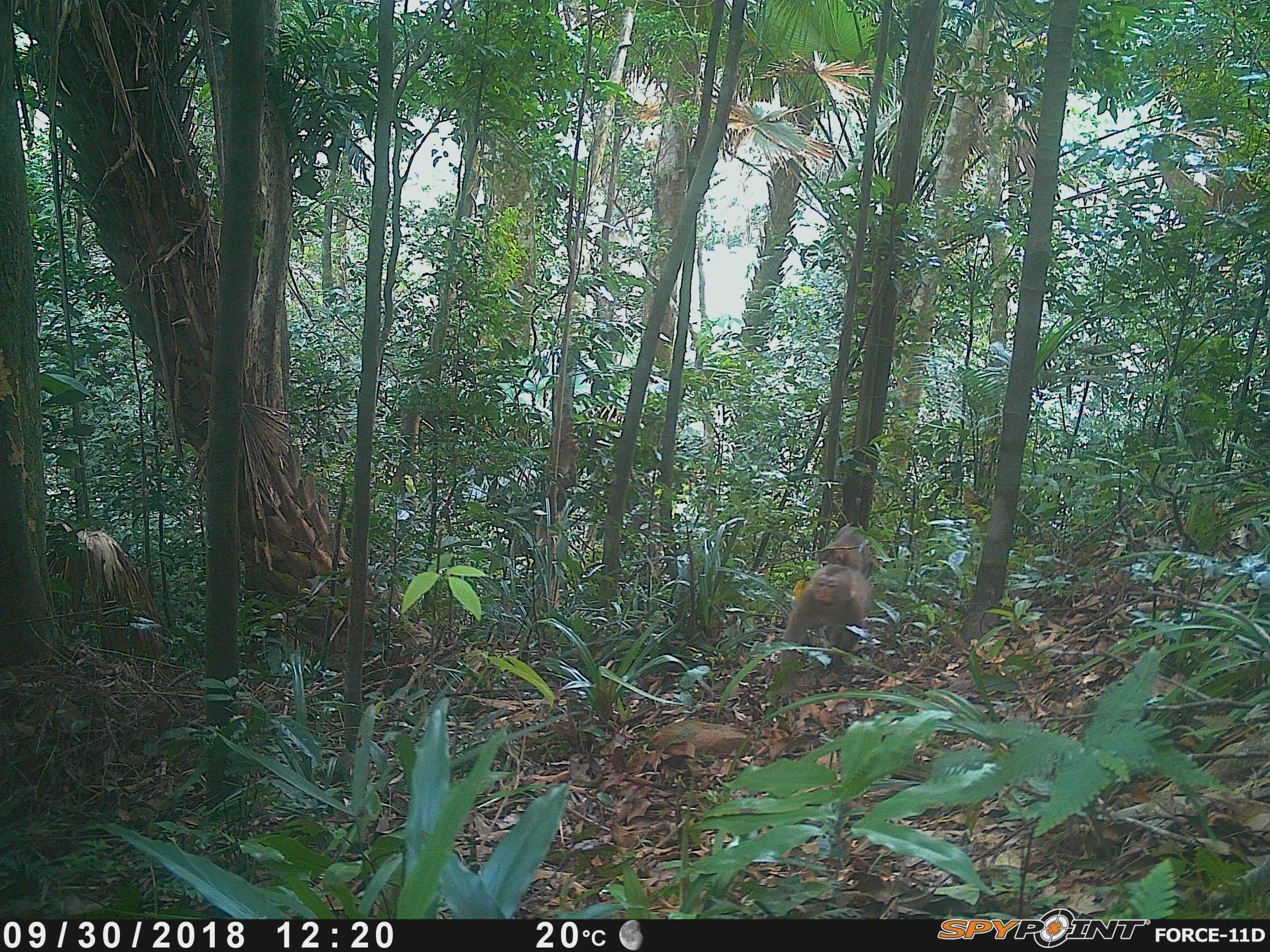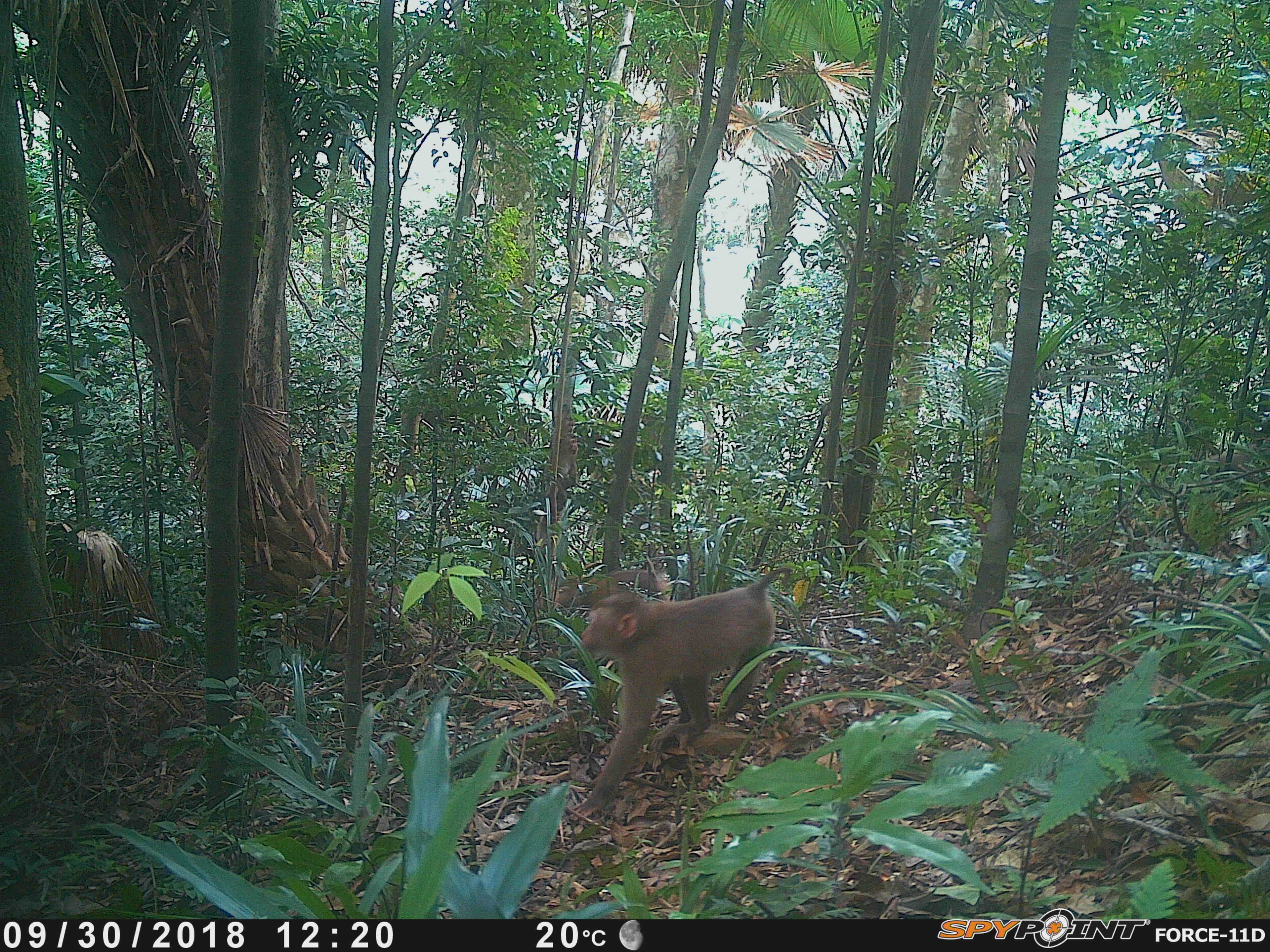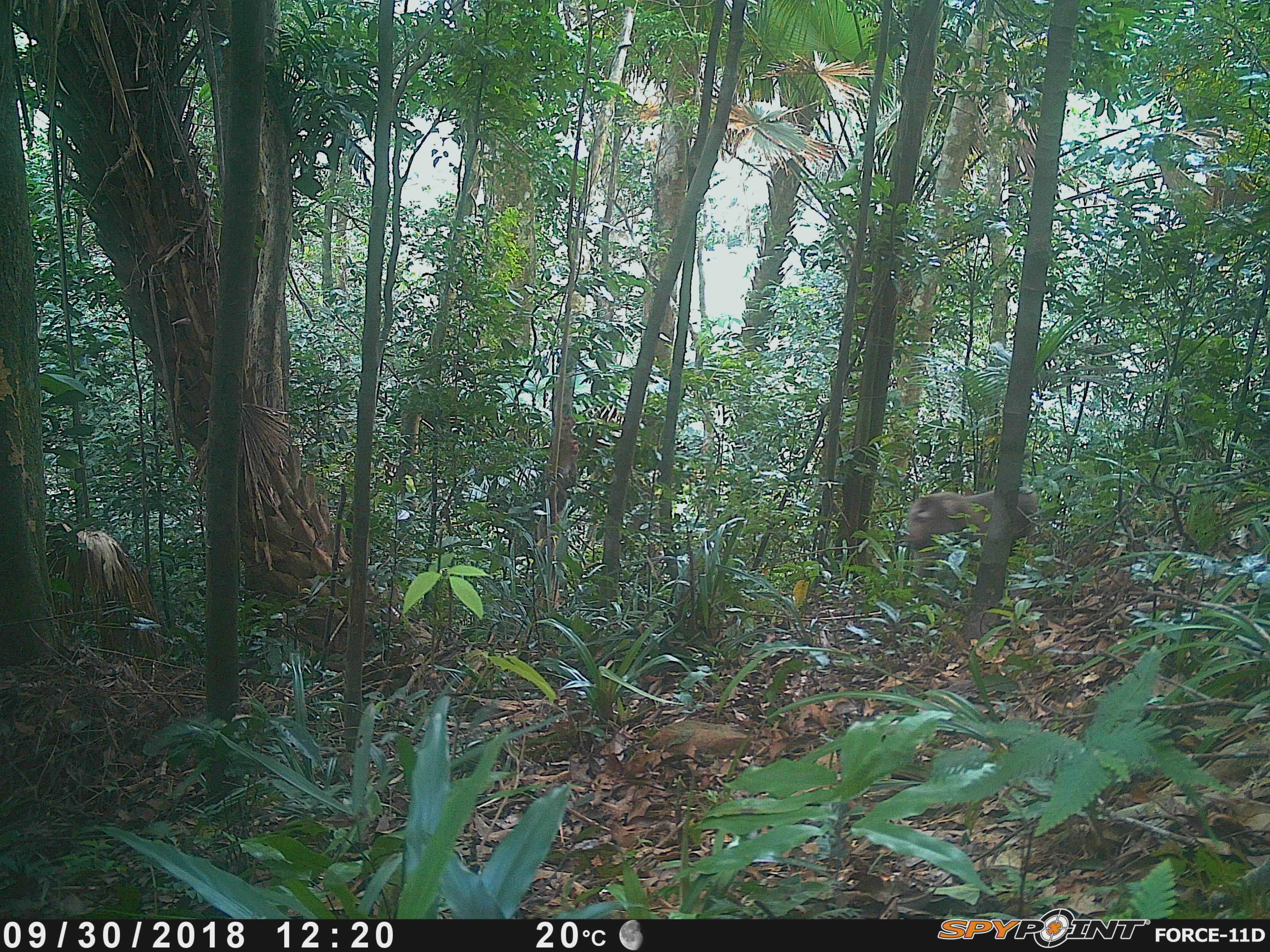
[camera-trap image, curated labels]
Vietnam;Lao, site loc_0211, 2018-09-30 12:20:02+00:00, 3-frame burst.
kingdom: Animalia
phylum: Chordata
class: Mammalia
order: Primates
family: Cercopithecidae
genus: Macaca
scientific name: Macaca nemestrina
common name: pig-tailed macaque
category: pig tailed macaque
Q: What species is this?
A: Pig tailed macaque (pig-tailed macaque) (Macaca nemestrina).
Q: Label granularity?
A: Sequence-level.